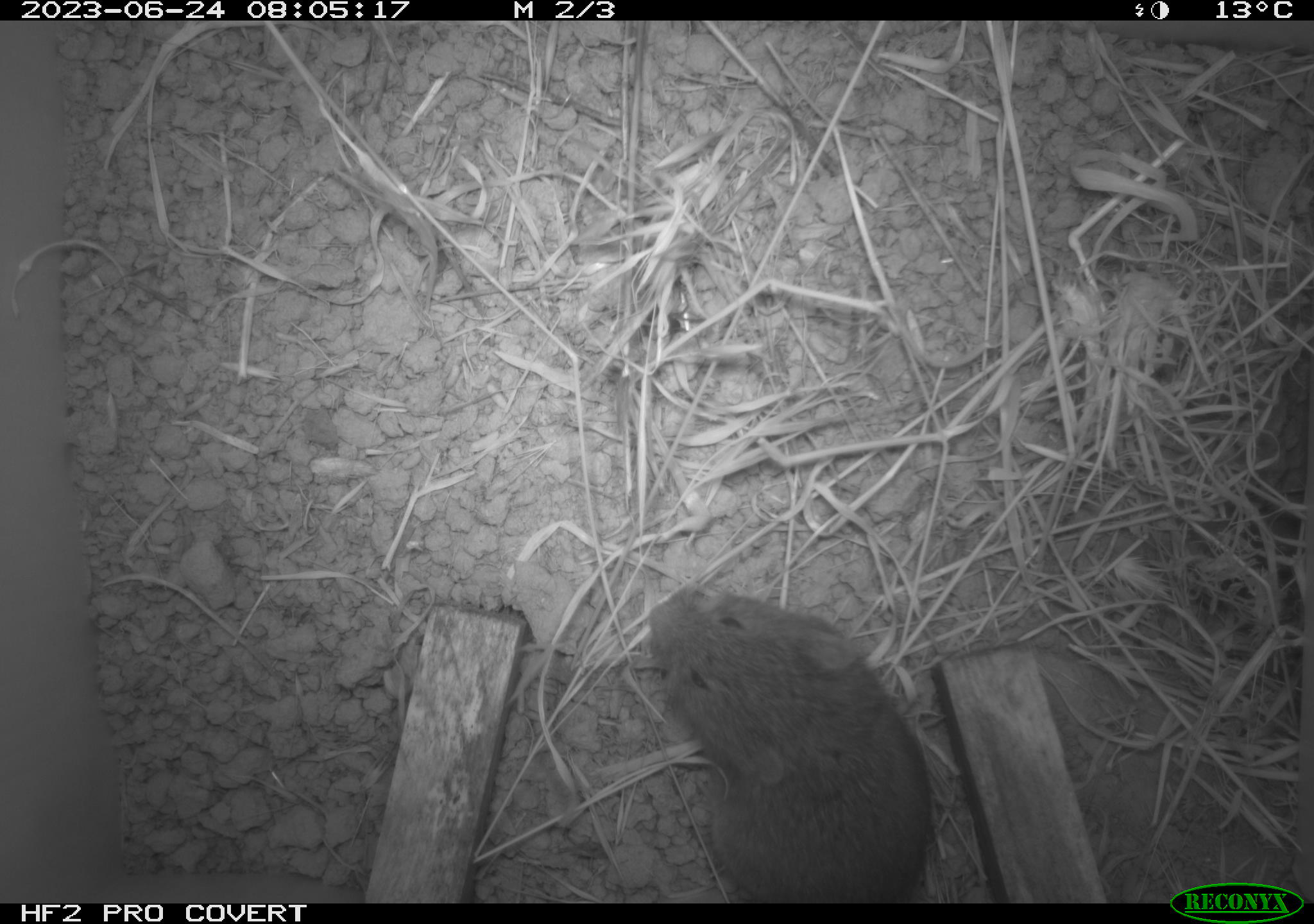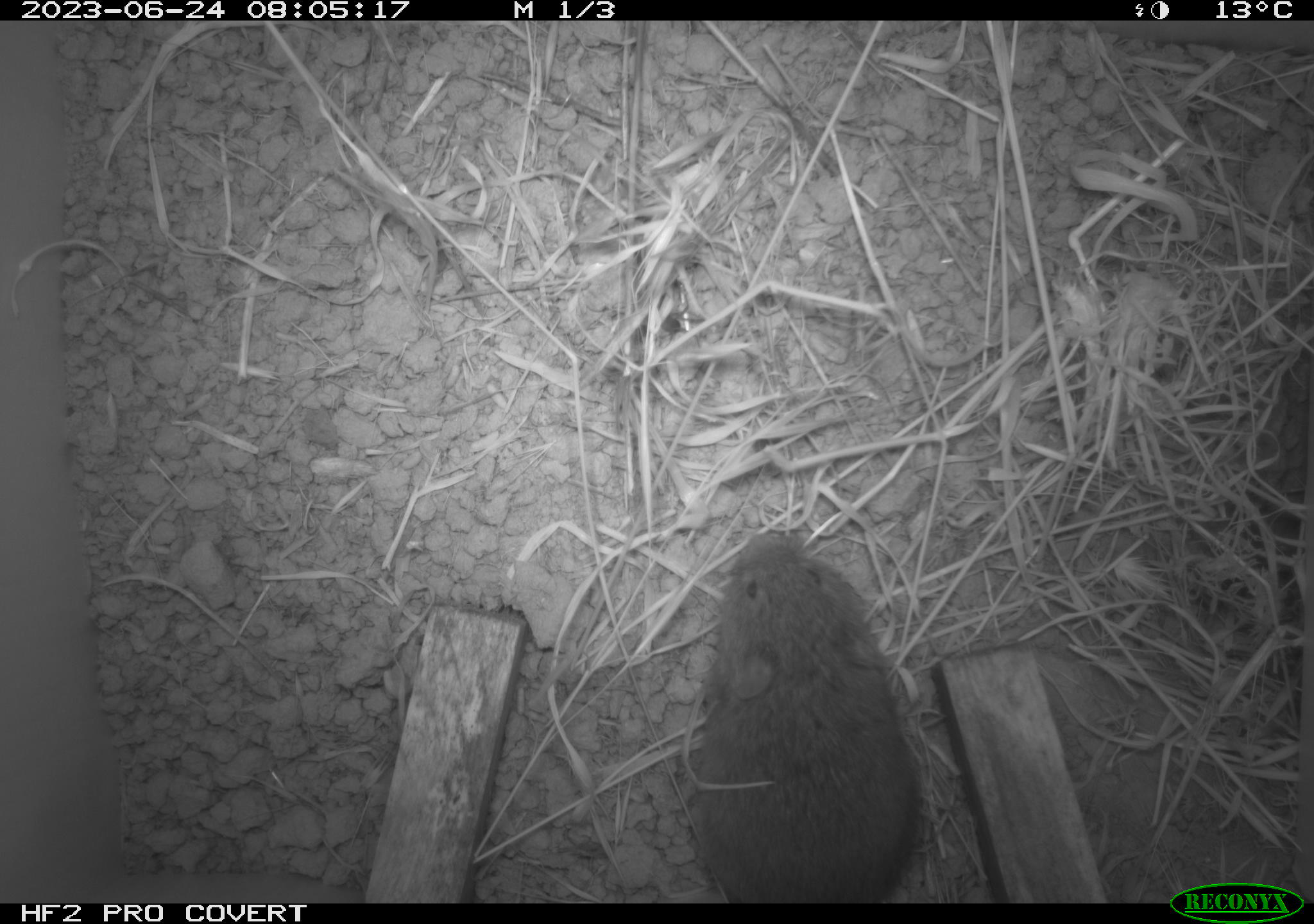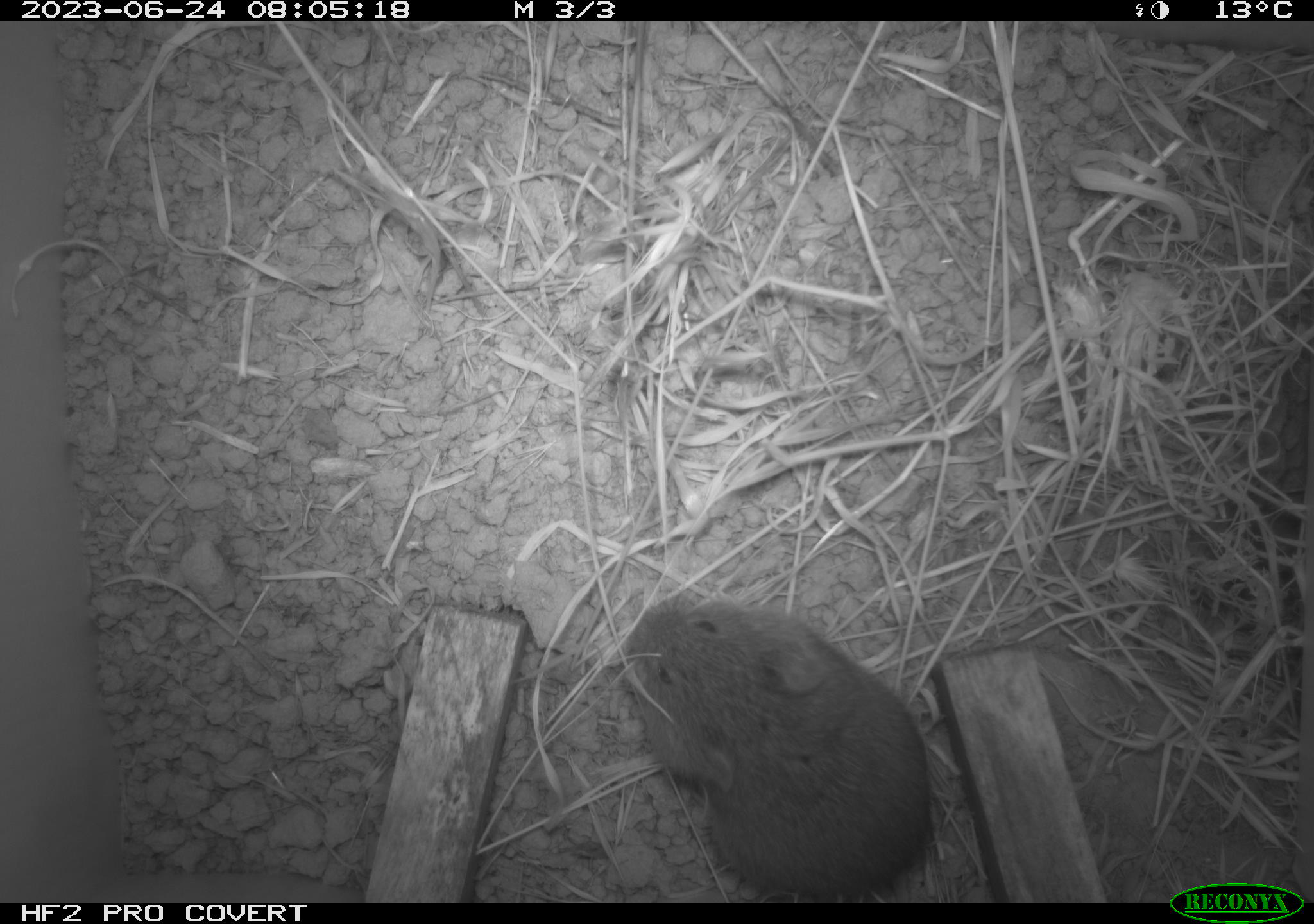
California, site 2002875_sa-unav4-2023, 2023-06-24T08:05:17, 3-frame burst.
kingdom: Animalia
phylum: Chordata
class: Mammalia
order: Rodentia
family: Cricetidae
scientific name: Arvicolinae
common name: voles, lemmings, and muskrats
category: arvicolinae subfamily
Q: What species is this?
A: Arvicolinae subfamily (voles, lemmings, and muskrats) (Arvicolinae).